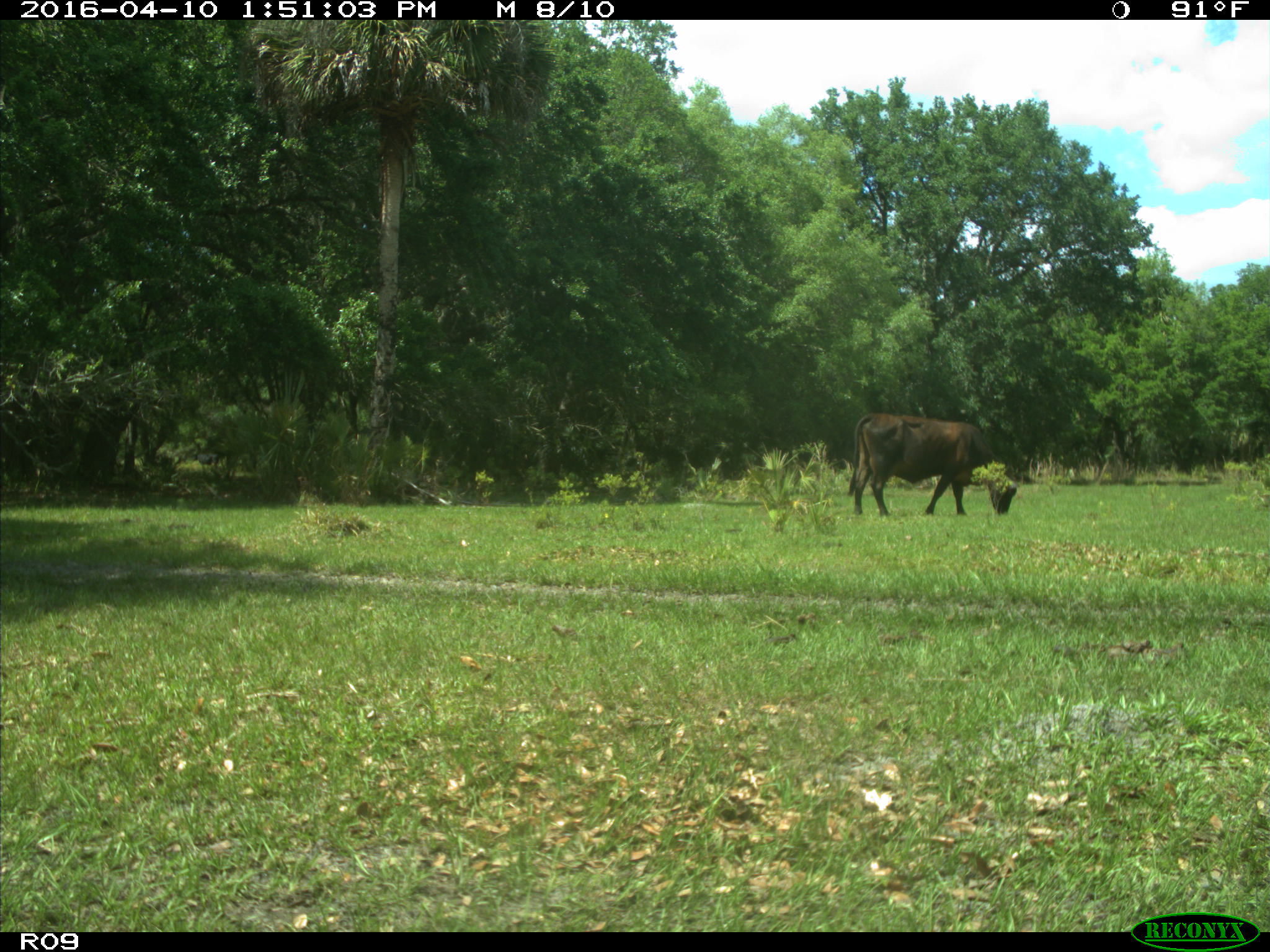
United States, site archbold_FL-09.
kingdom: Animalia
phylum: Chordata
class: Mammalia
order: Artiodactyla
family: Bovidae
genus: Bos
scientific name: Bos taurus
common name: domestic cow